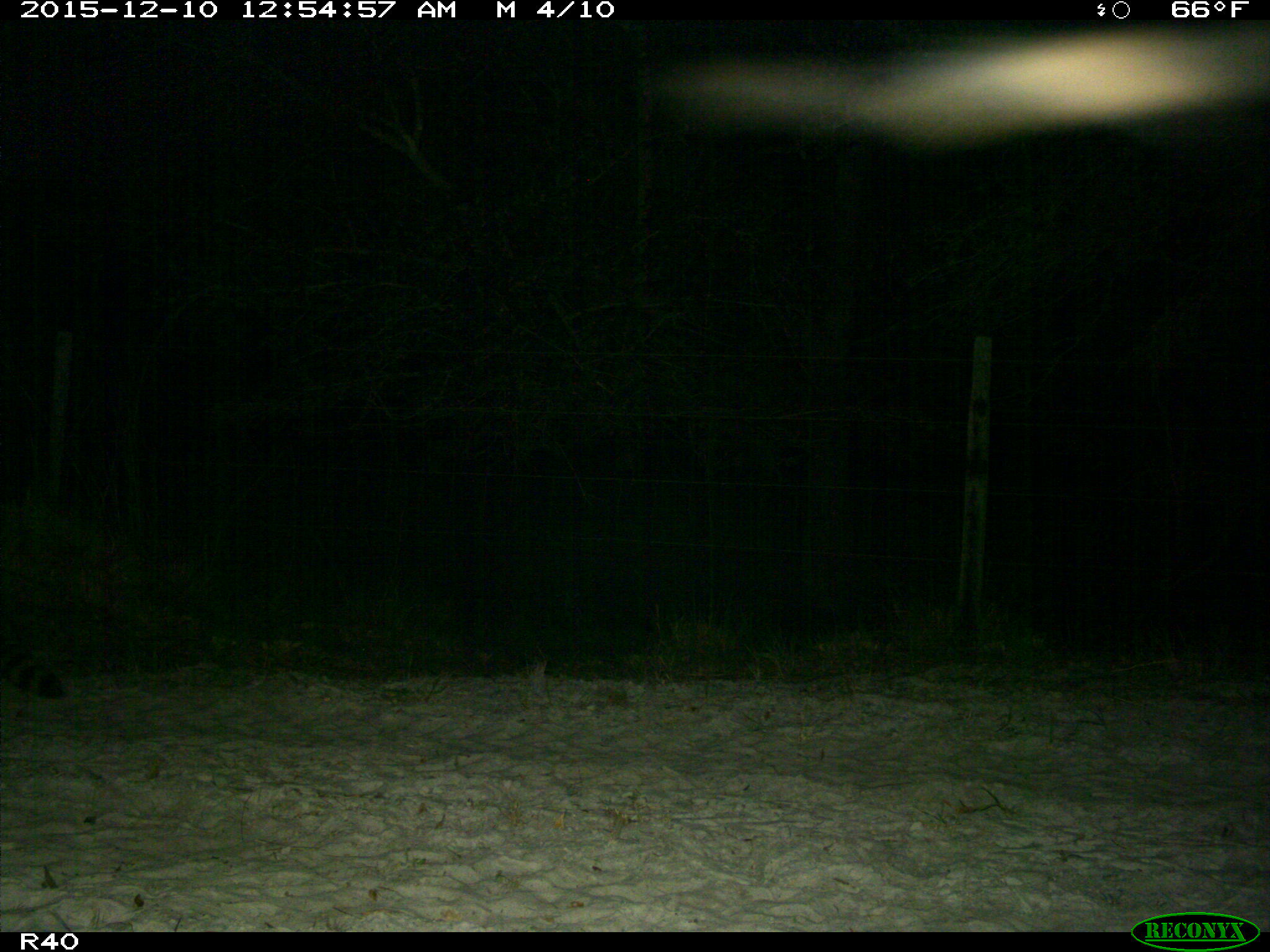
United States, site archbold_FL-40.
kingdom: Animalia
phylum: Chordata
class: Mammalia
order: Carnivora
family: Procyonidae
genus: Procyon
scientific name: Procyon lotor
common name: common raccoon